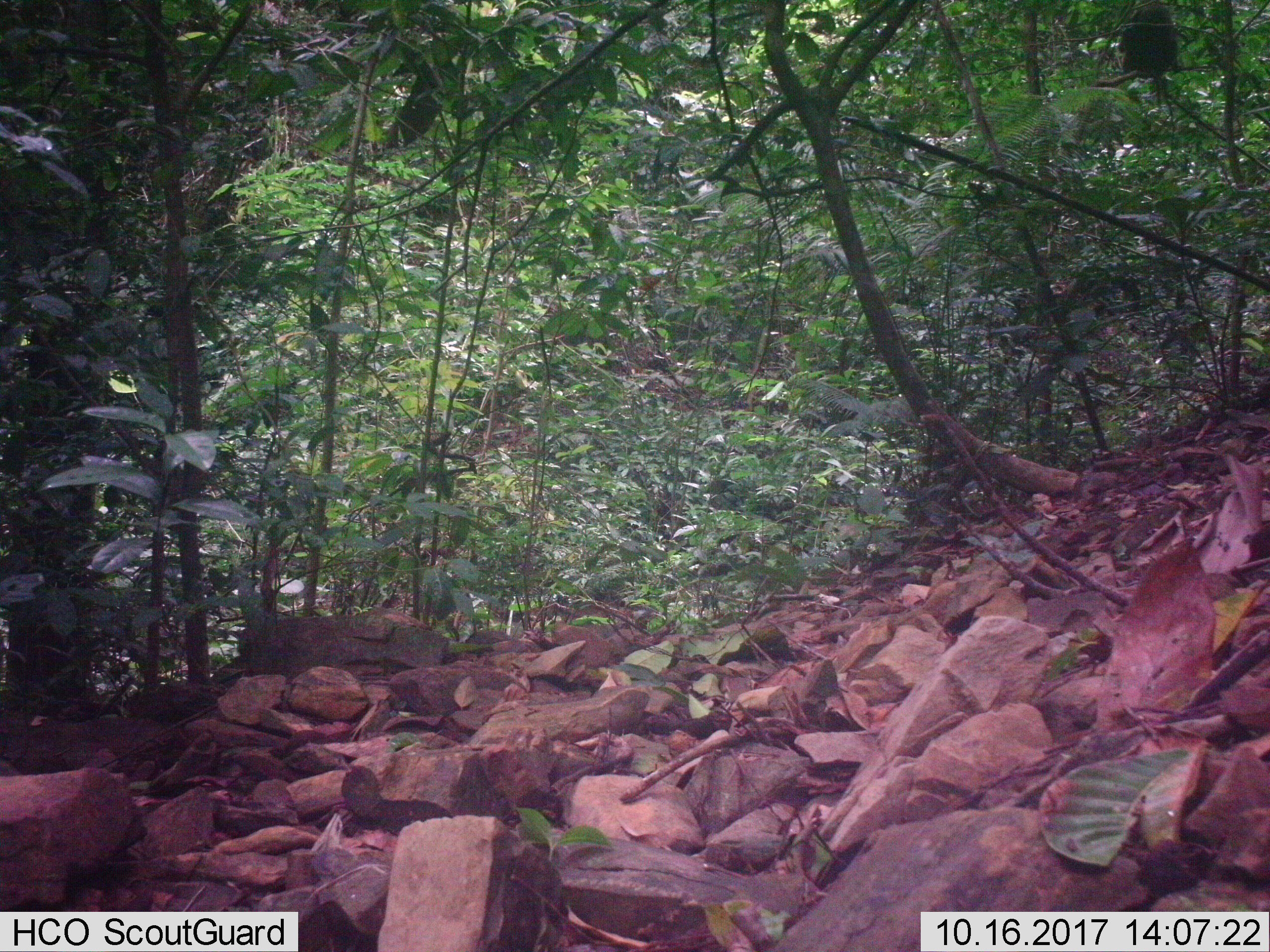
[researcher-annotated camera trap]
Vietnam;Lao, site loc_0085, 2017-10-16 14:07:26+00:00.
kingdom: Animalia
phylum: Chordata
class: Mammalia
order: Primates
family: Cercopithecidae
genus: Macaca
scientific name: Macaca arctoides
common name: stump-tailed macaque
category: stump tailed macaque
Stump tailed macaque (stump-tailed macaque) (Macaca arctoides). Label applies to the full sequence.